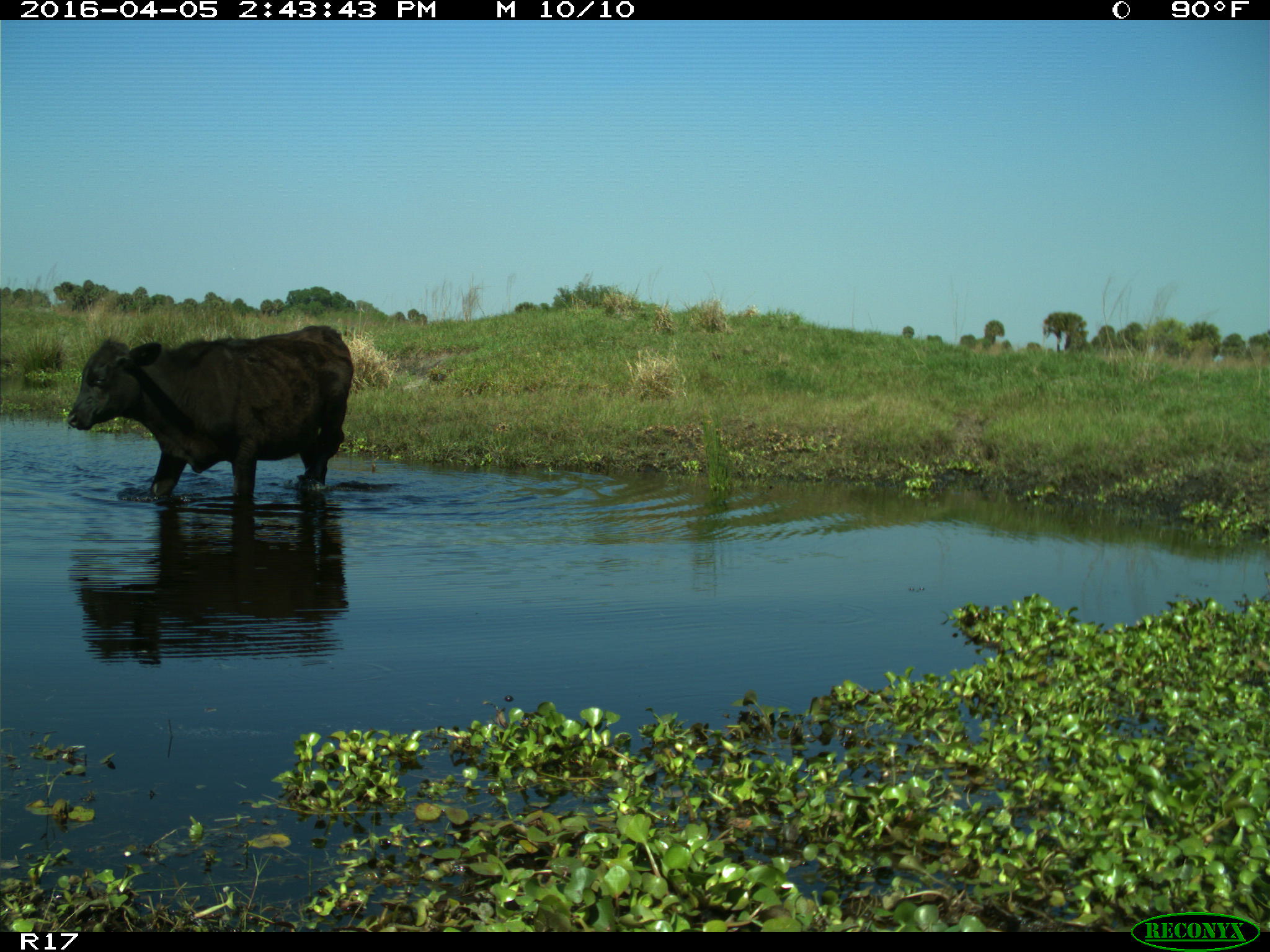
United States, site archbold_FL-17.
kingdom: Animalia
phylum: Chordata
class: Mammalia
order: Artiodactyla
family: Bovidae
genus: Bos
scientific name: Bos taurus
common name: domestic cow